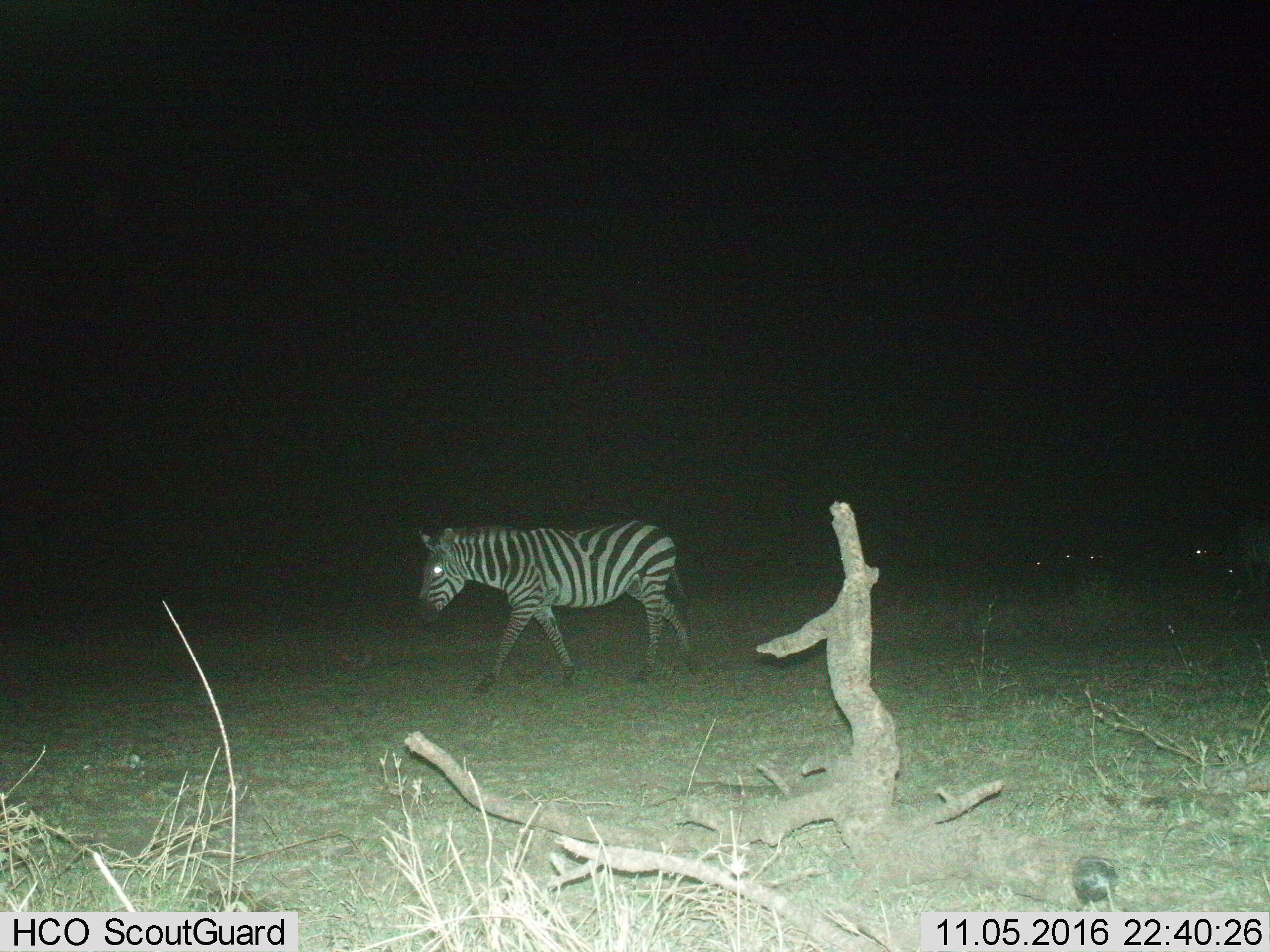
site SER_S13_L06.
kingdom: Animalia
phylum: Chordata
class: Mammalia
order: Perissodactyla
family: Equidae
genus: Equus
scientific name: Equus quagga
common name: plains zebra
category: zebraplains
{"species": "zebraplains (plains zebra) (Equus quagga)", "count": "1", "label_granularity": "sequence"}